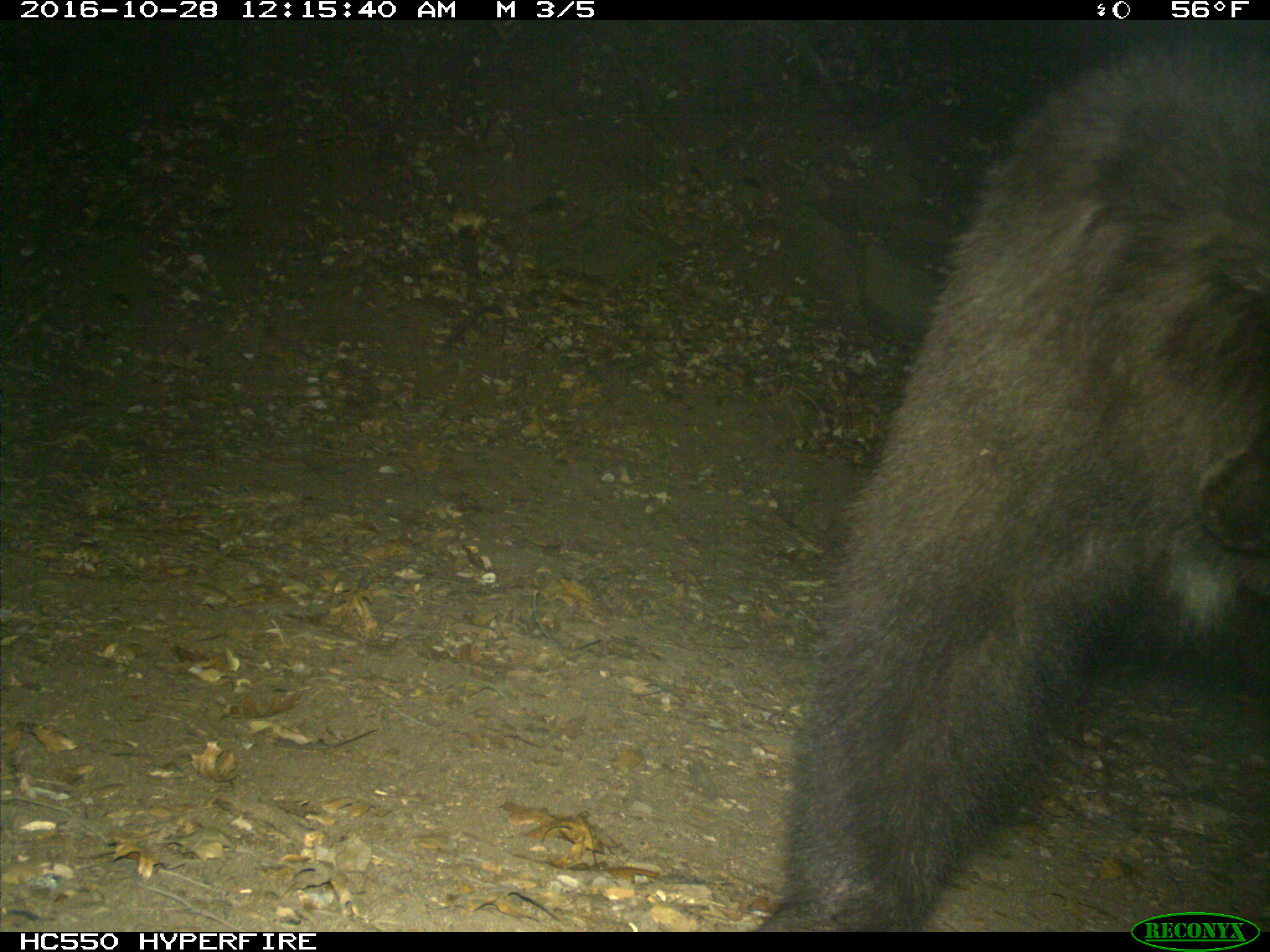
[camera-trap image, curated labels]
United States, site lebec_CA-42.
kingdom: Animalia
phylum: Chordata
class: Mammalia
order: Carnivora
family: Ursidae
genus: Ursus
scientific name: Ursus americanus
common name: american black bear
Ursus americanus (american black bear).